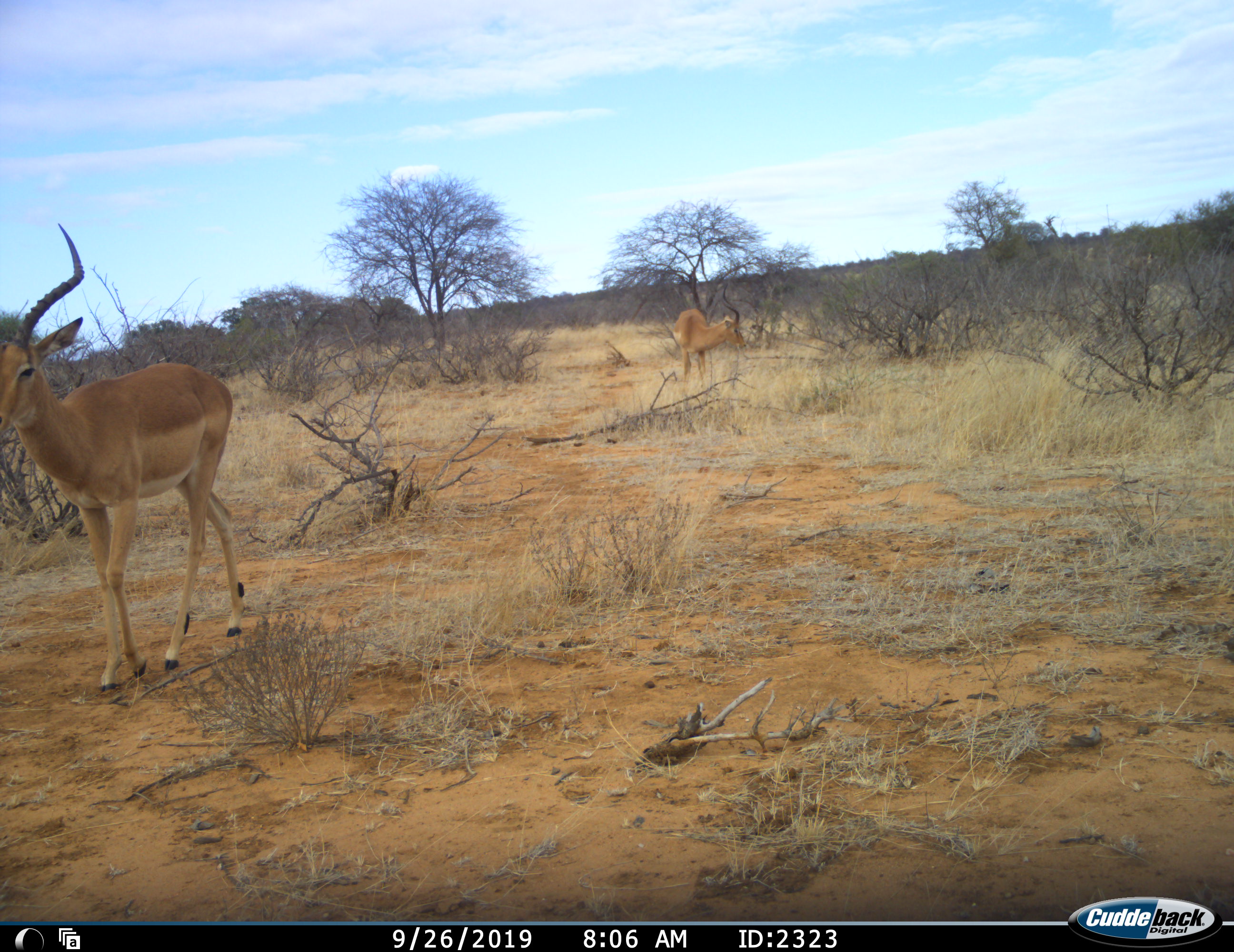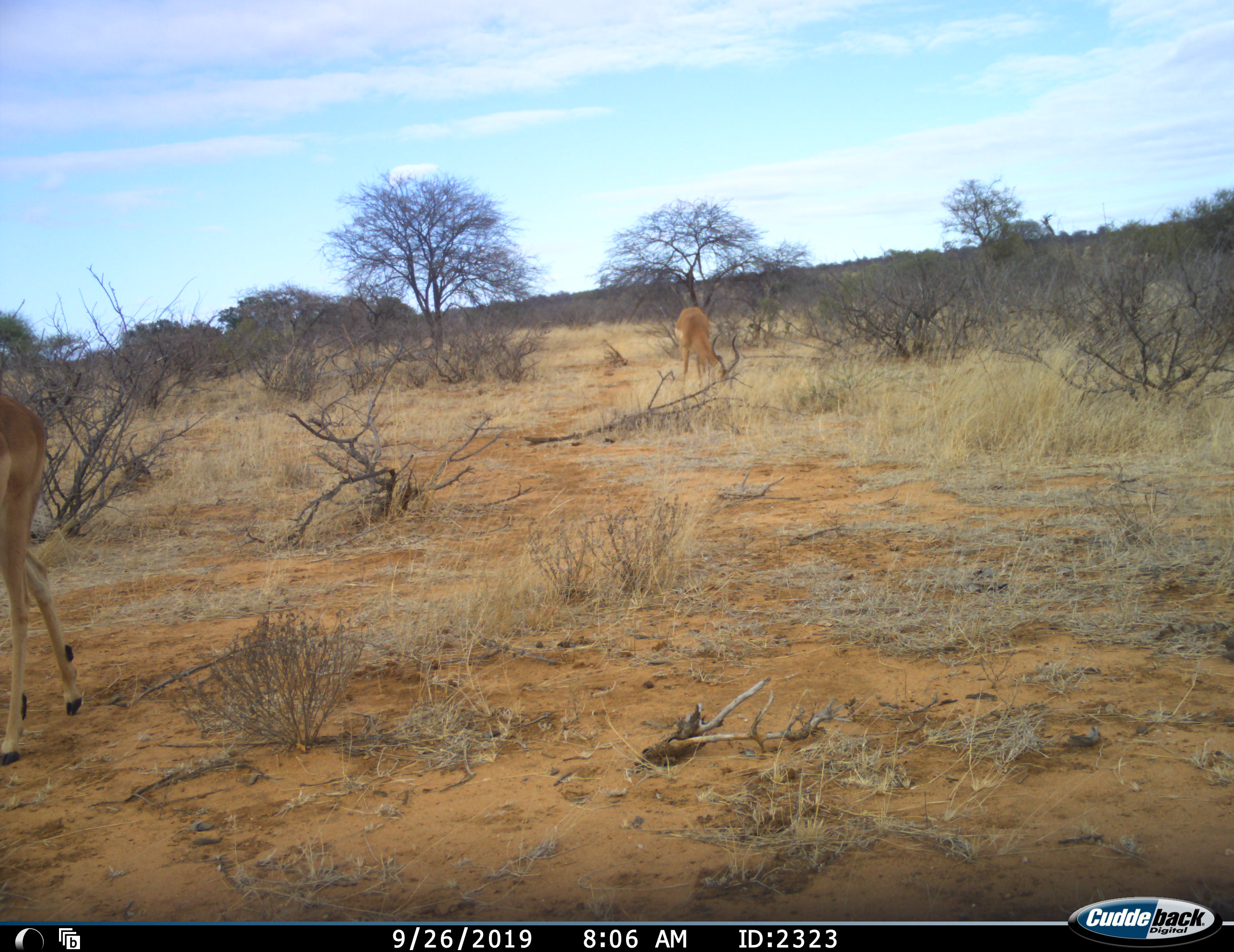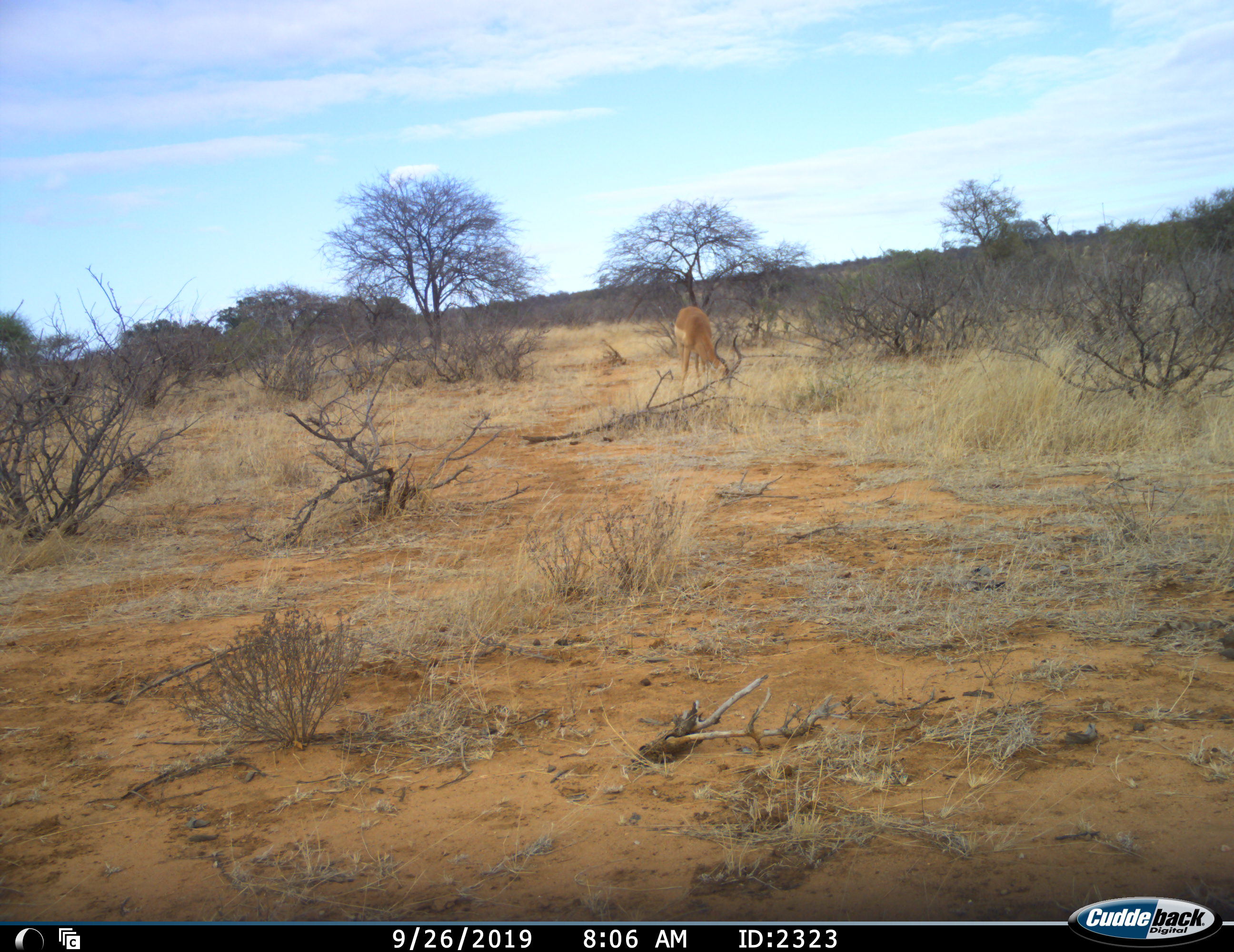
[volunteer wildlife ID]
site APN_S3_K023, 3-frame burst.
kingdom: Animalia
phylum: Chordata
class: Mammalia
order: Artiodactyla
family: Bovidae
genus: Aepyceros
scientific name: Aepyceros melampus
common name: impala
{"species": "impala (Aepyceros melampus)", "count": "2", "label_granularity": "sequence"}